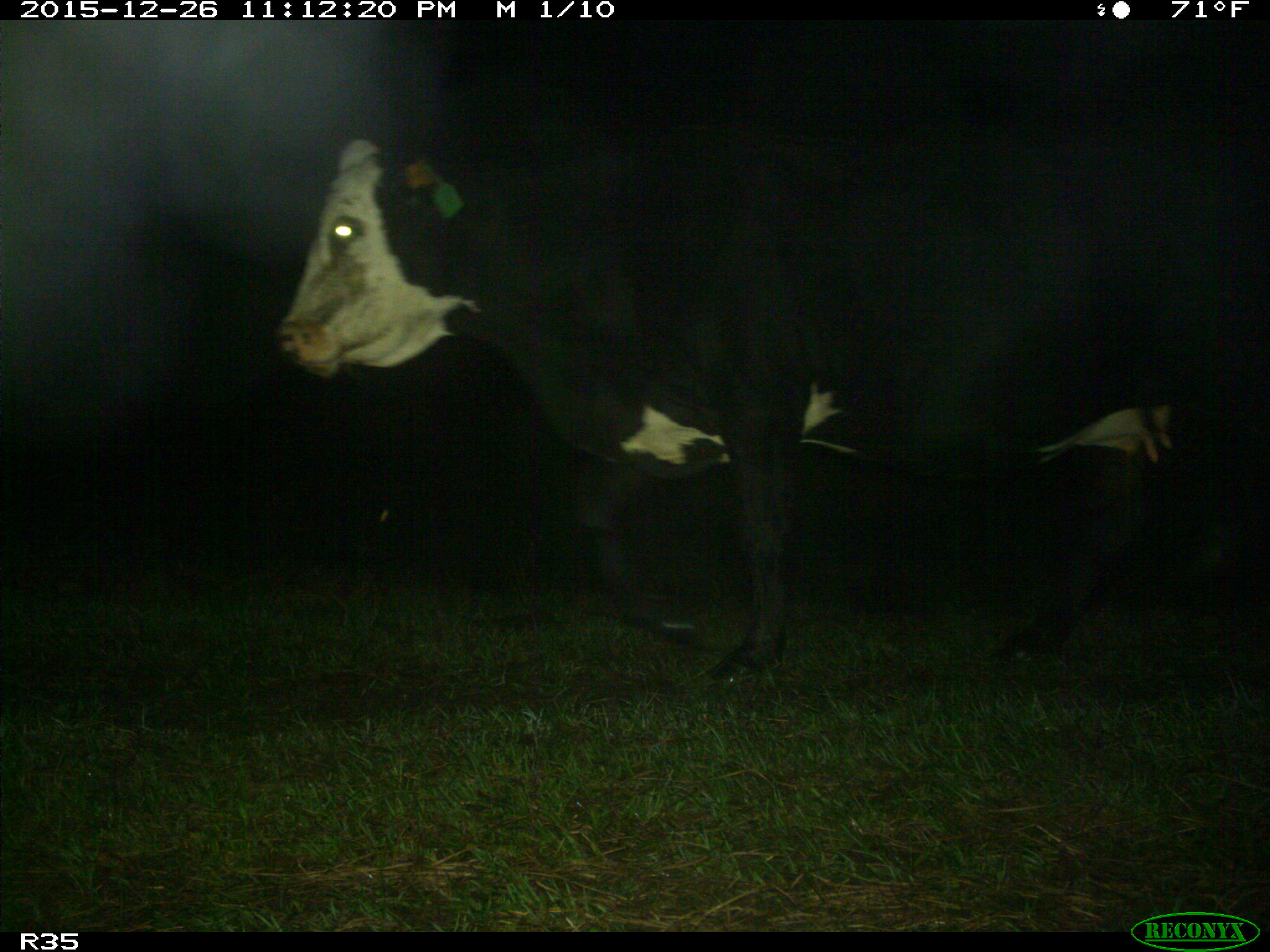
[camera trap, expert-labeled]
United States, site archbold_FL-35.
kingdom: Animalia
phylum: Chordata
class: Mammalia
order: Artiodactyla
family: Bovidae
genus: Bos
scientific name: Bos taurus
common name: domestic cow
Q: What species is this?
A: Bos taurus (domestic cow).